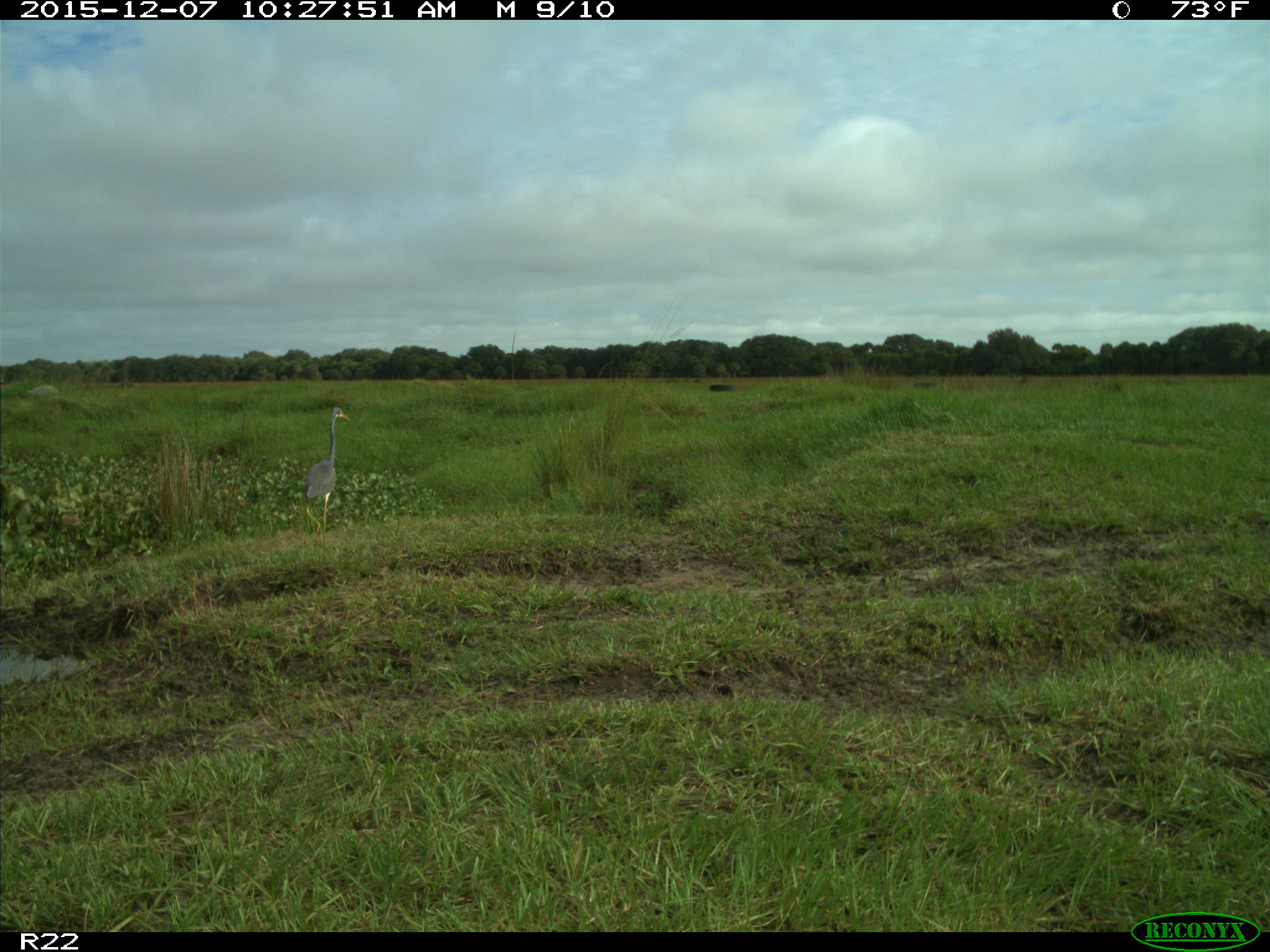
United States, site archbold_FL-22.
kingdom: Animalia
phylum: Chordata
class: Aves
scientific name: Aves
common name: birds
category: unidentified bird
Unidentified bird (birds) (Aves).